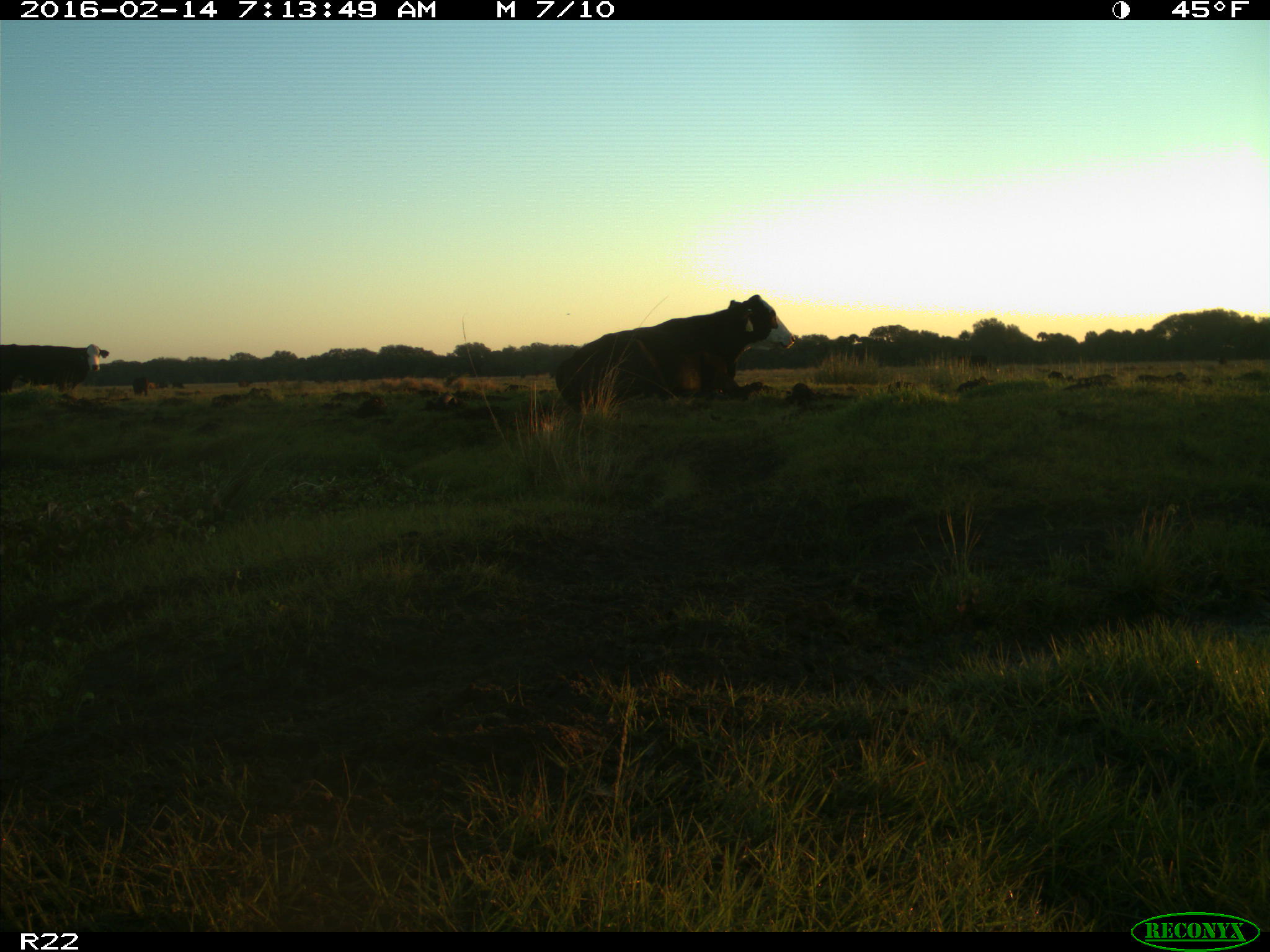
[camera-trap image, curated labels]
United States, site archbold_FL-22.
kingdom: Animalia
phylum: Chordata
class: Mammalia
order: Artiodactyla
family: Bovidae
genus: Bos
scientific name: Bos taurus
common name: domestic cow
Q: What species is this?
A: Bos taurus (domestic cow).